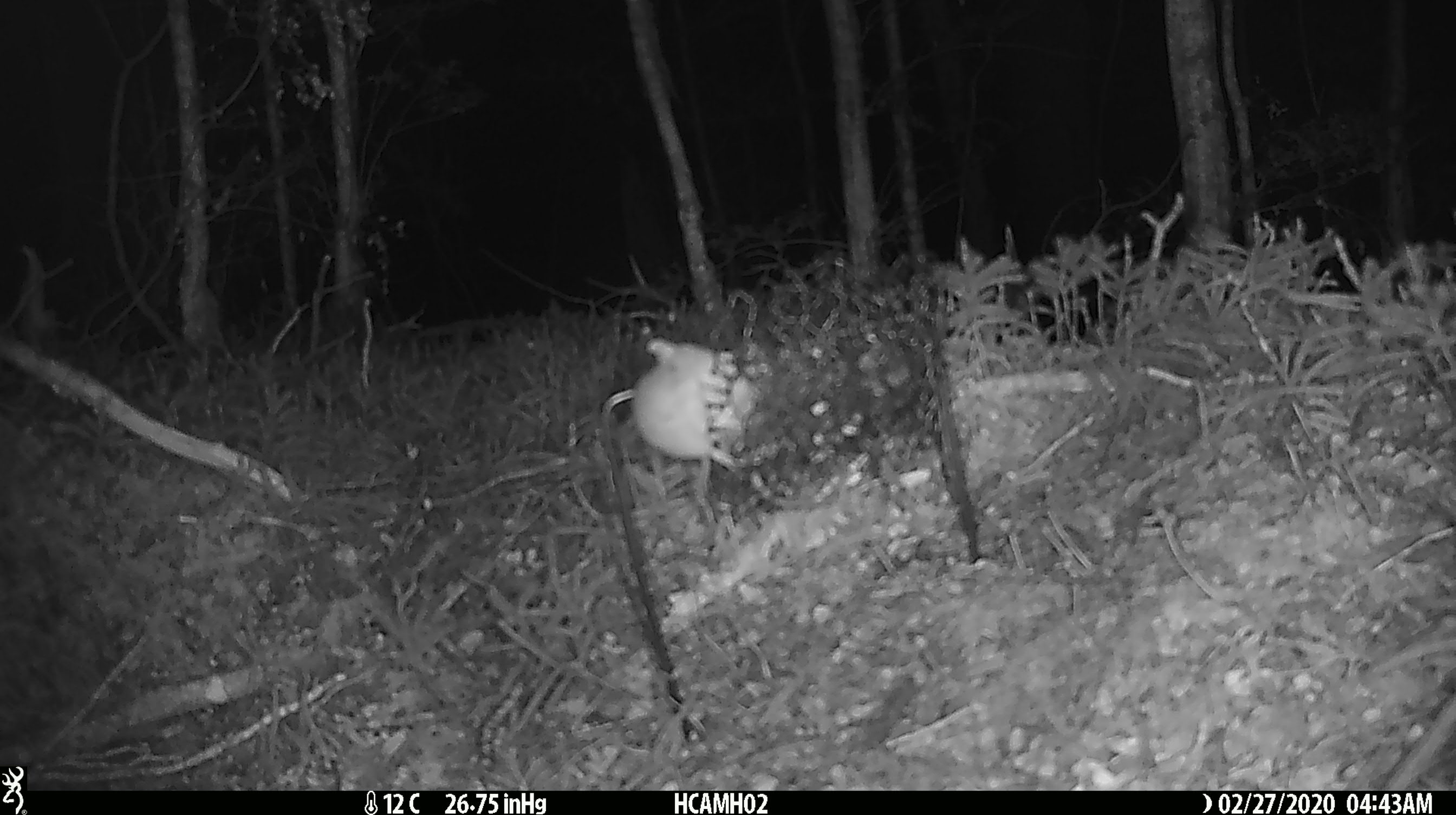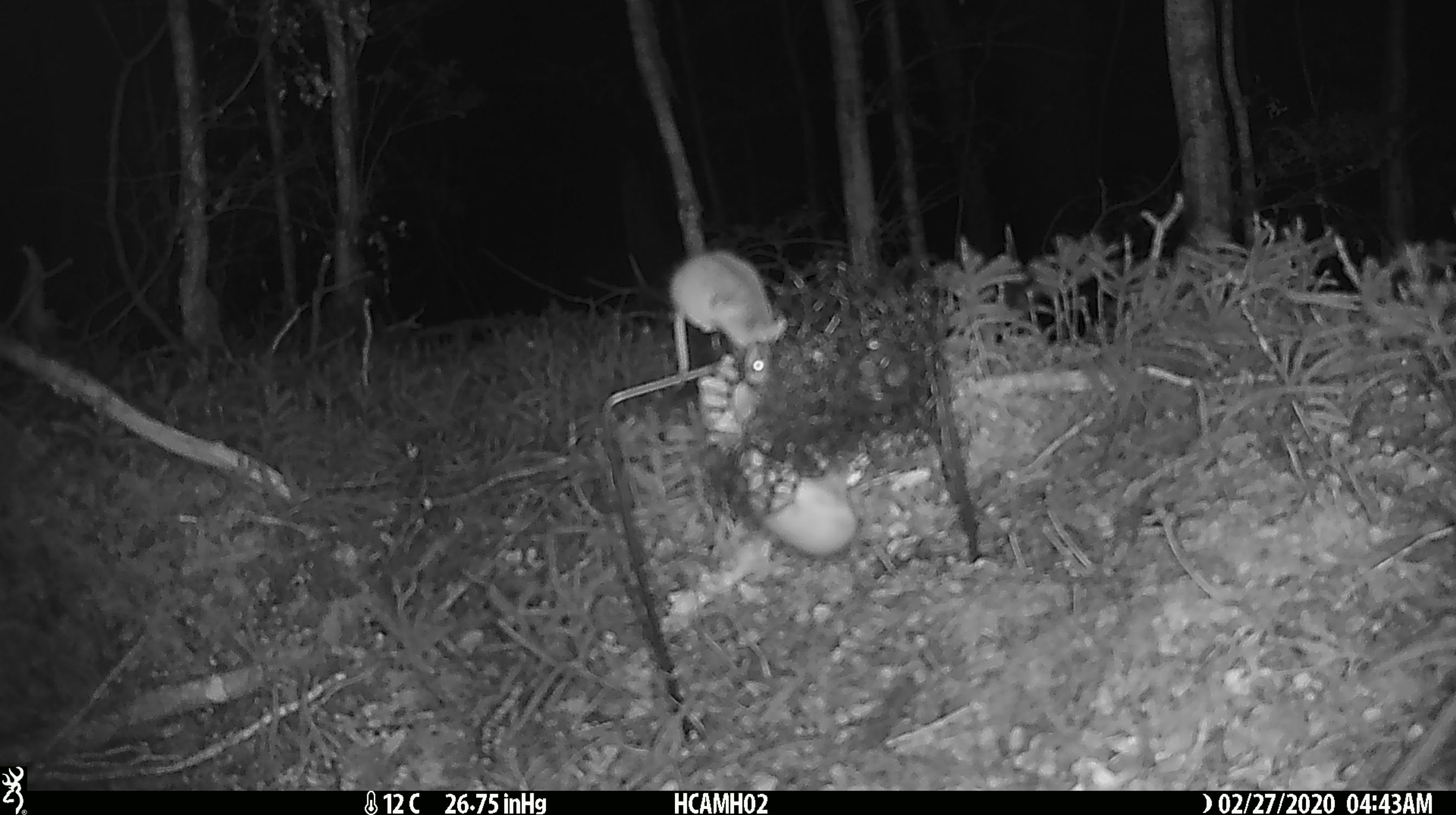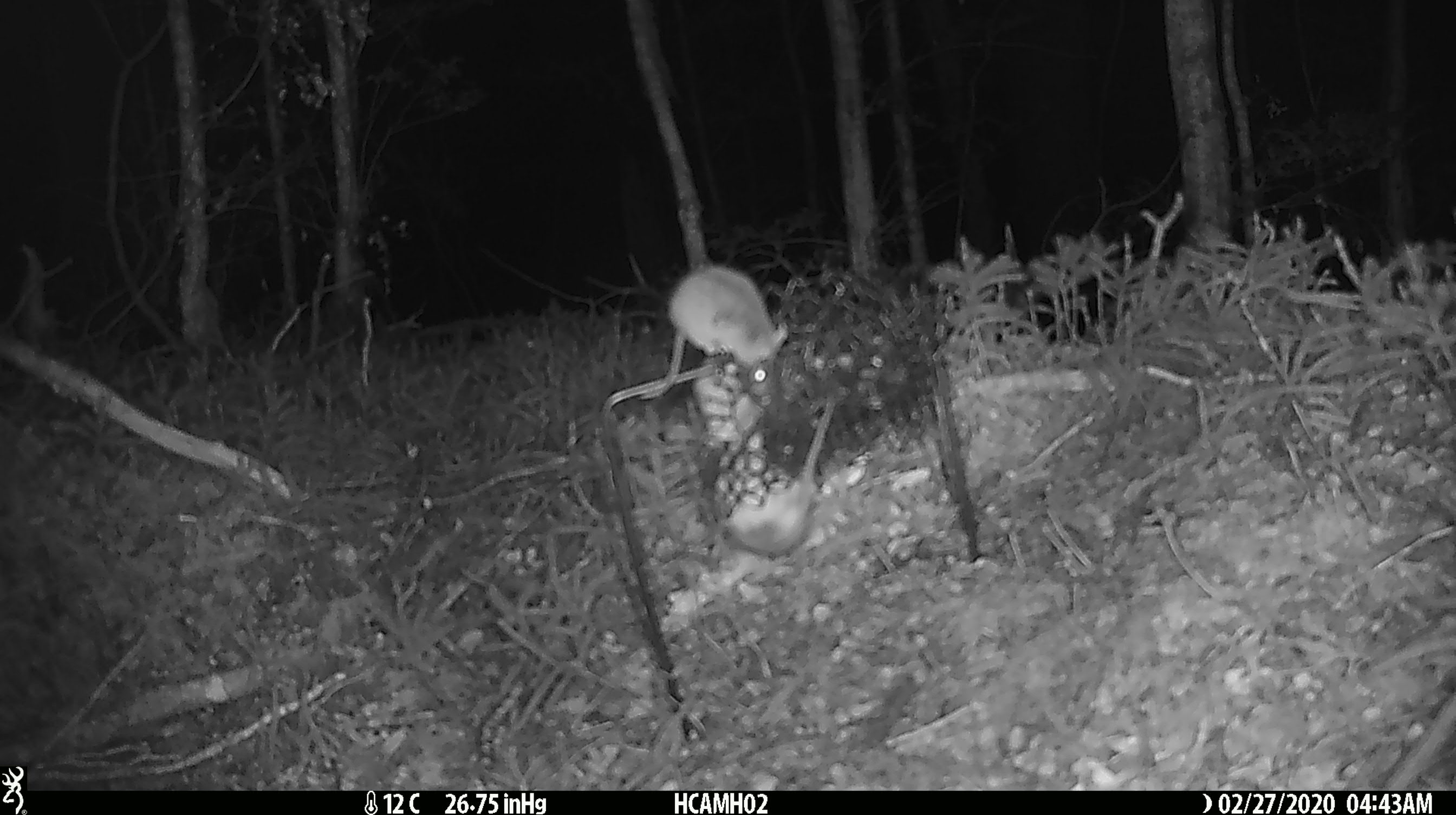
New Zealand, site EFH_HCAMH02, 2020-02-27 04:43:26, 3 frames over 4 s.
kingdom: Animalia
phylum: Chordata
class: Mammalia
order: Rodentia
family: Muridae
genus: Mus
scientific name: Mus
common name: mouse